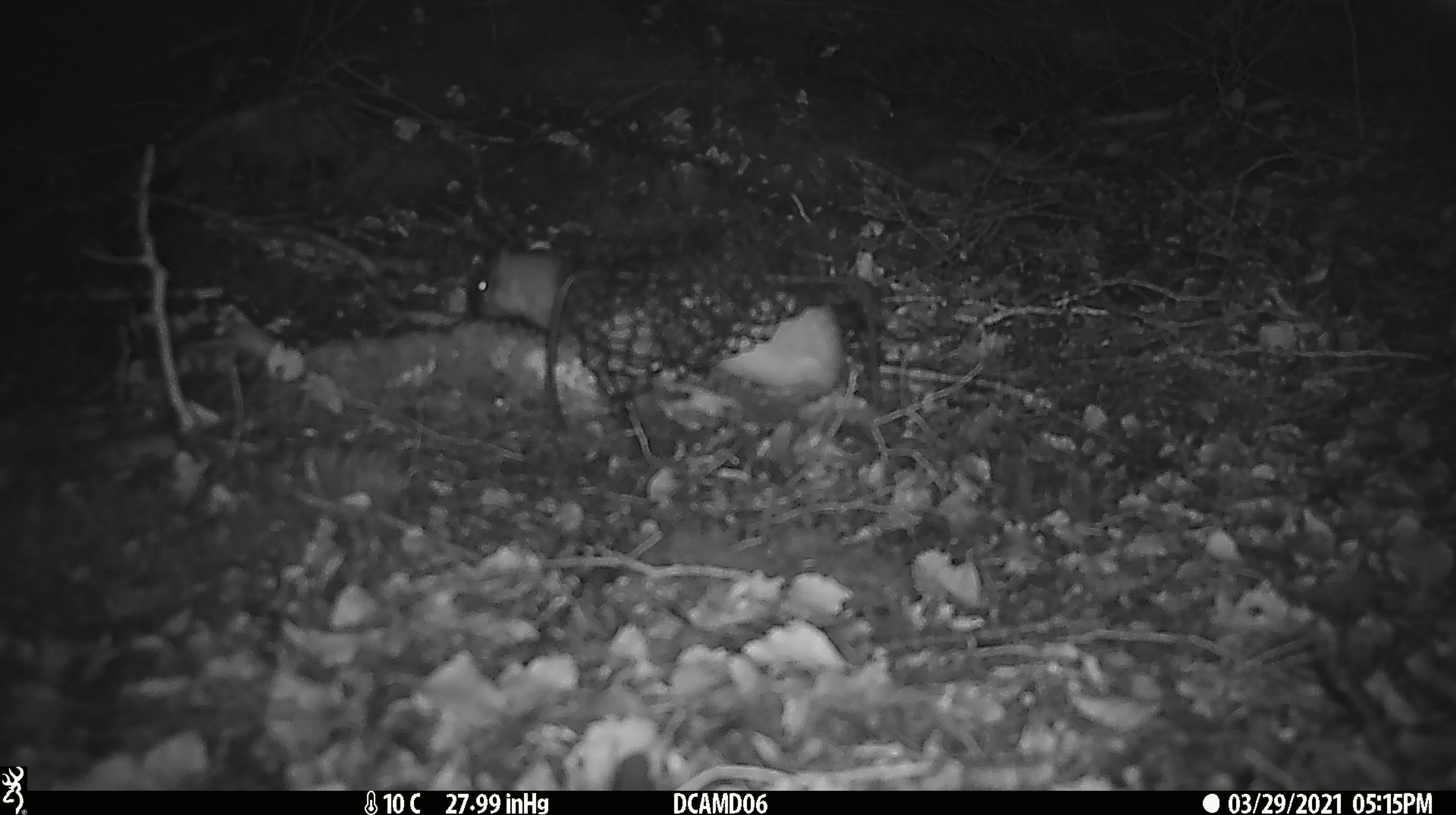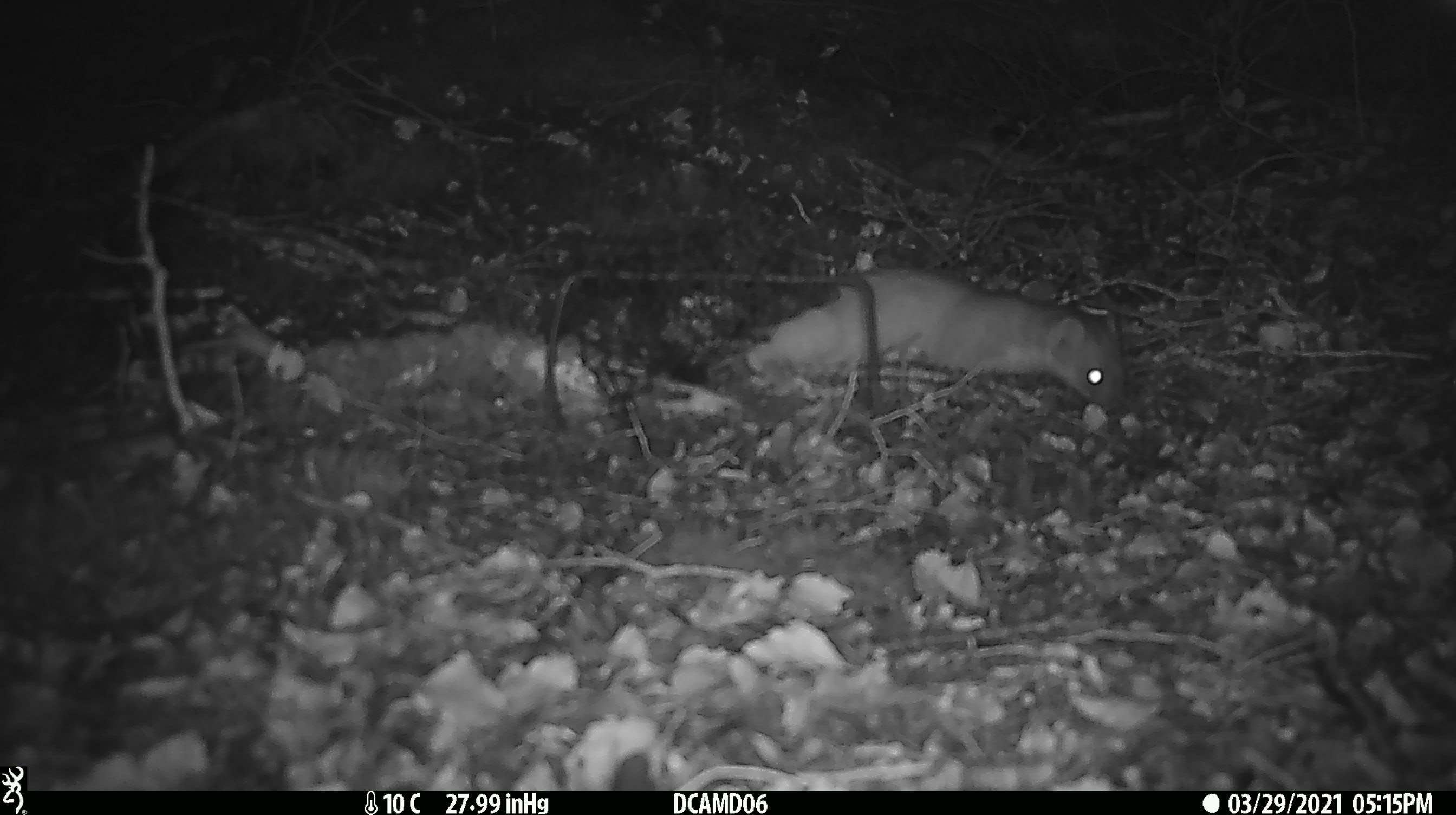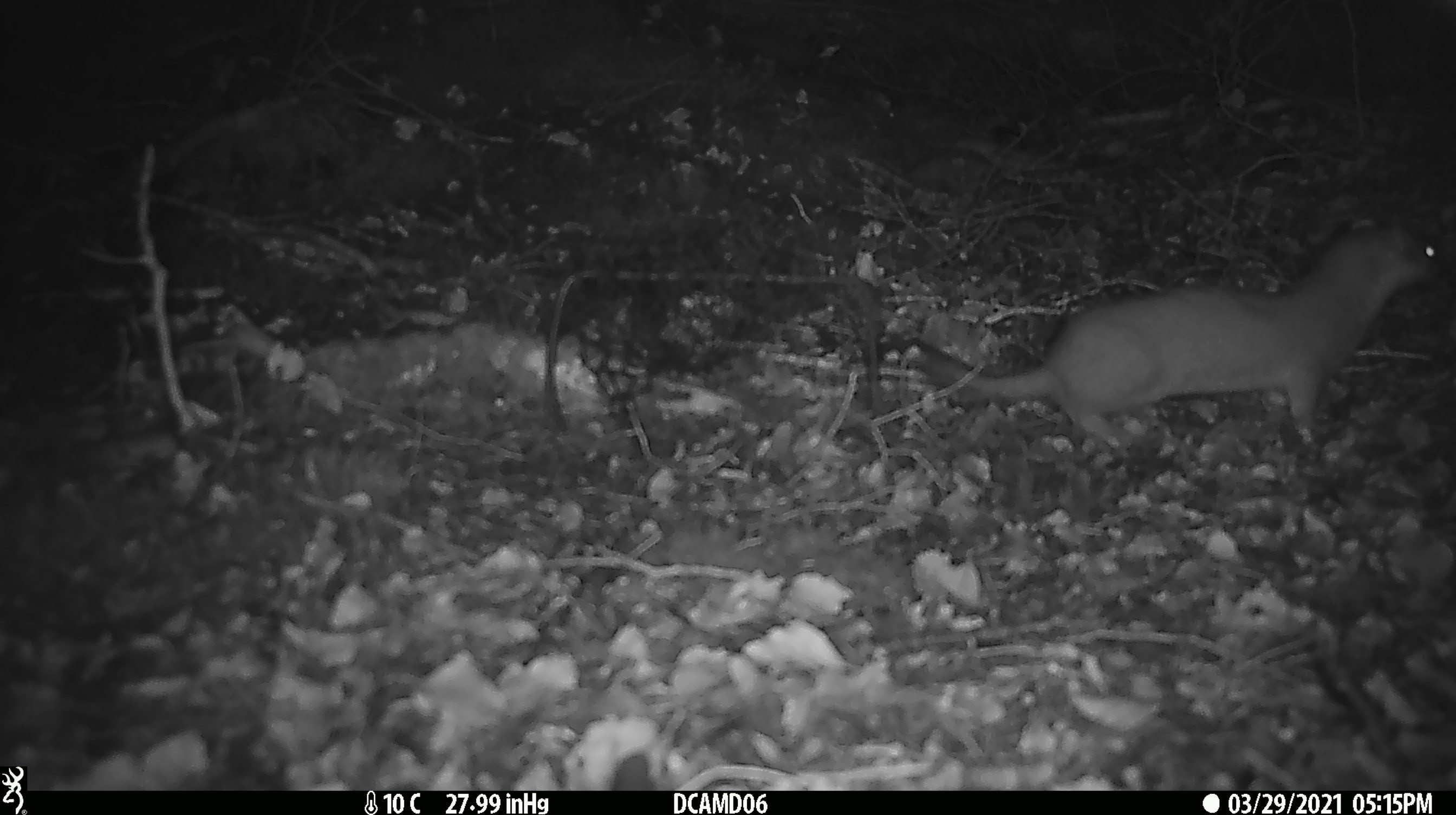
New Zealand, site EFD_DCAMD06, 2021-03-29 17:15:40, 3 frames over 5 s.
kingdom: Animalia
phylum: Chordata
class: Mammalia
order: Carnivora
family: Mustelidae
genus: Mustela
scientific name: Mustela erminea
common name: stoat